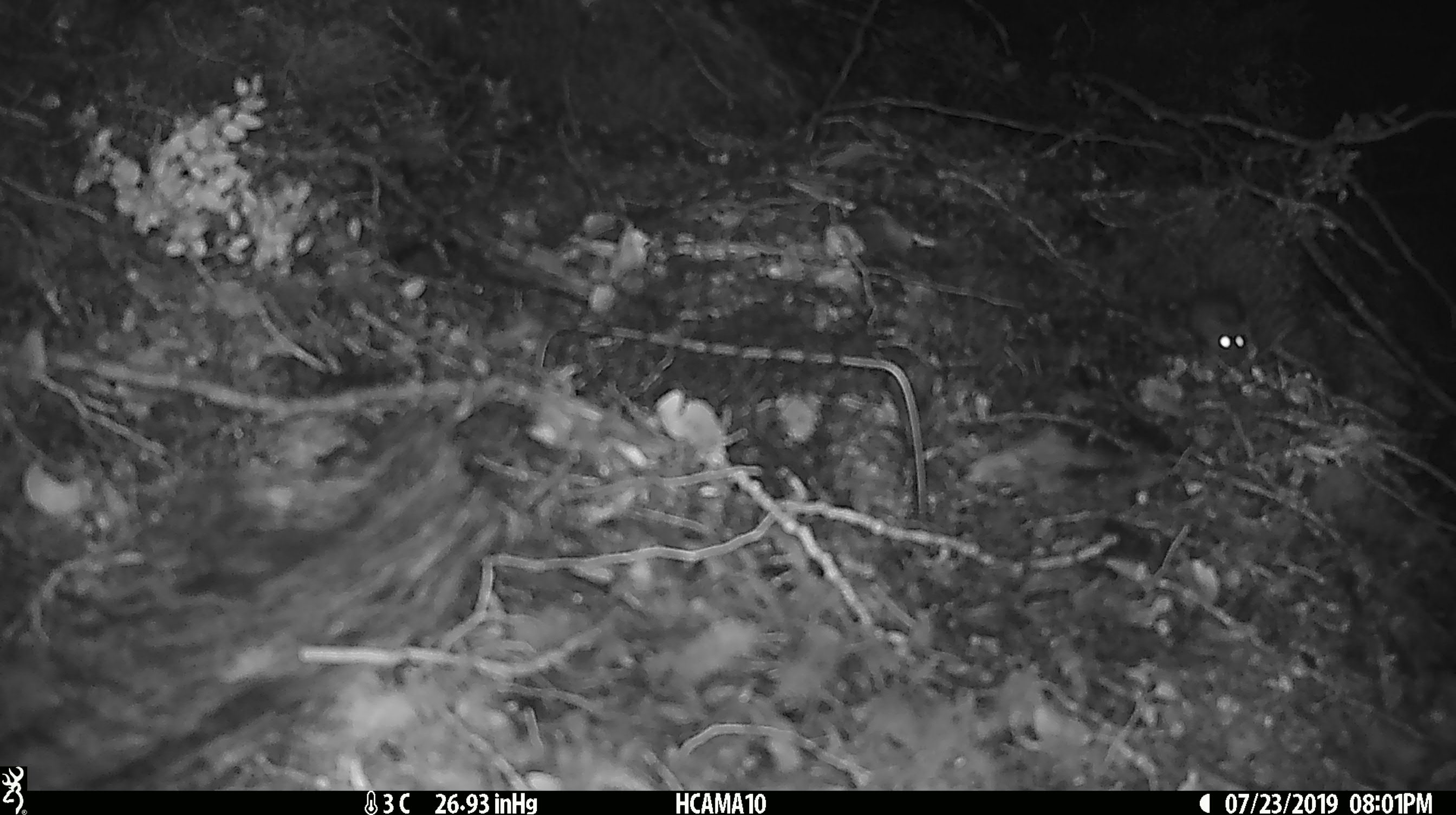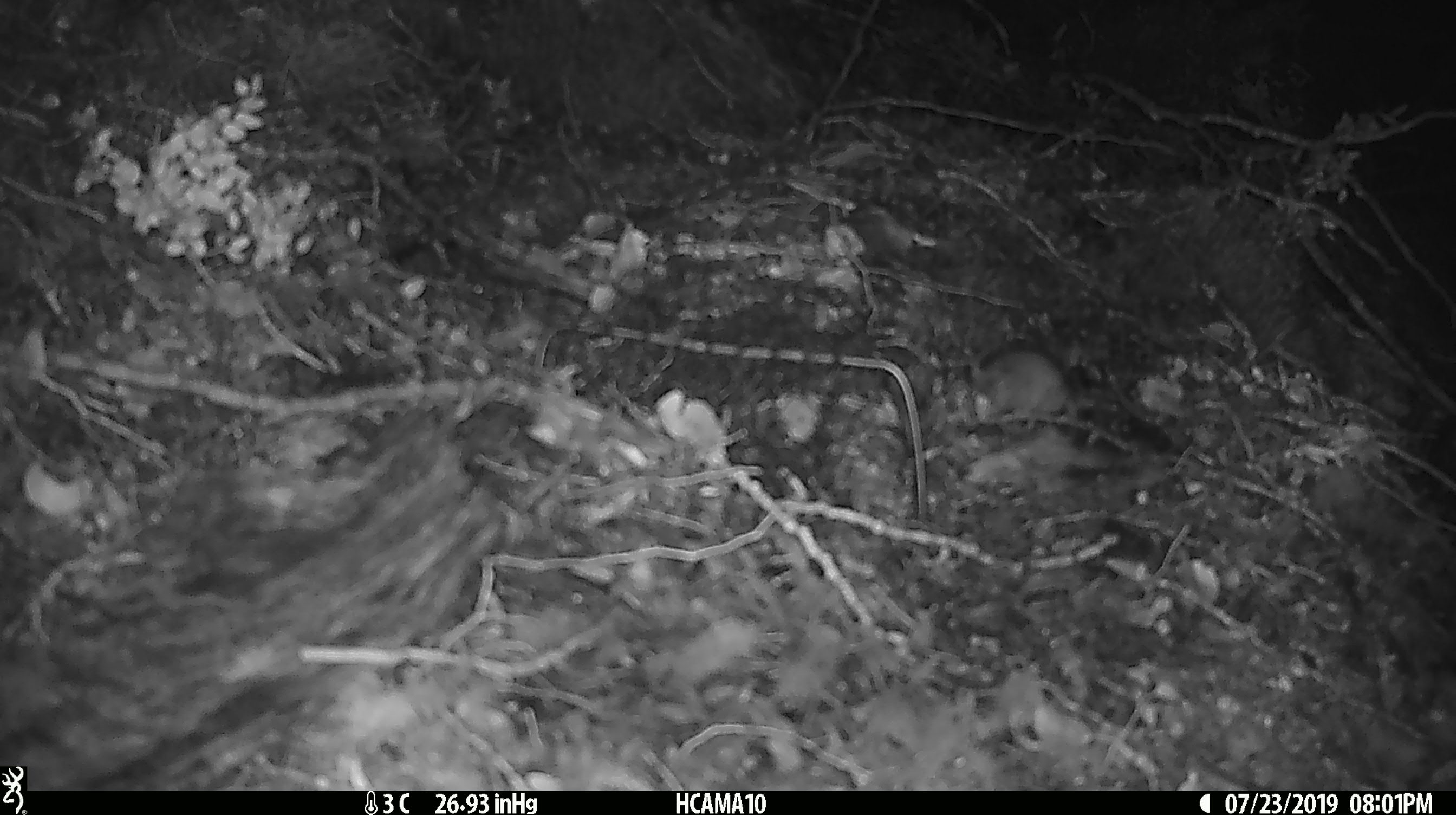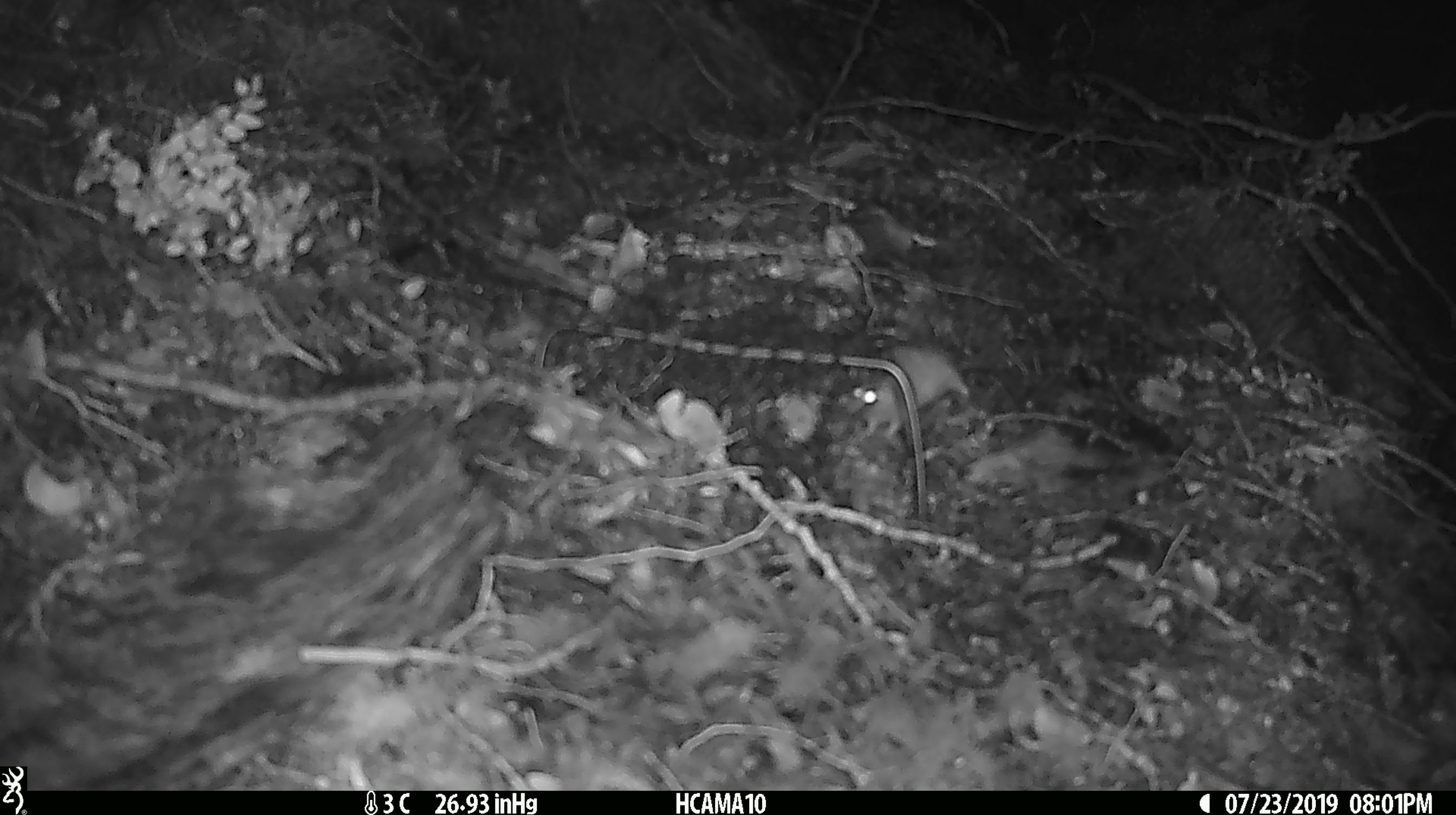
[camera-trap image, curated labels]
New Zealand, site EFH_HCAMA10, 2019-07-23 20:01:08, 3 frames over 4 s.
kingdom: Animalia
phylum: Chordata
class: Mammalia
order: Rodentia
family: Muridae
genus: Mus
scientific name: Mus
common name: mouse